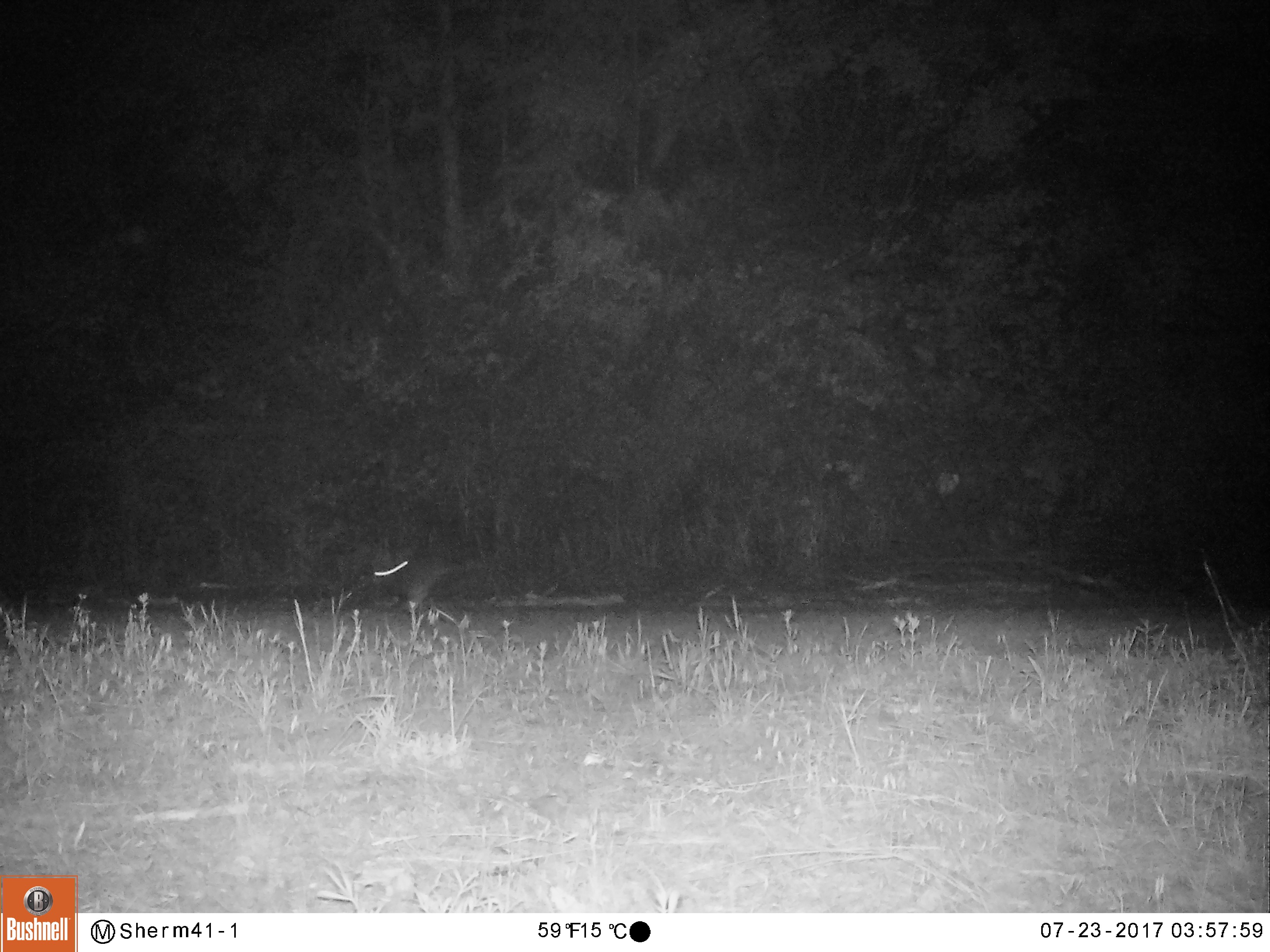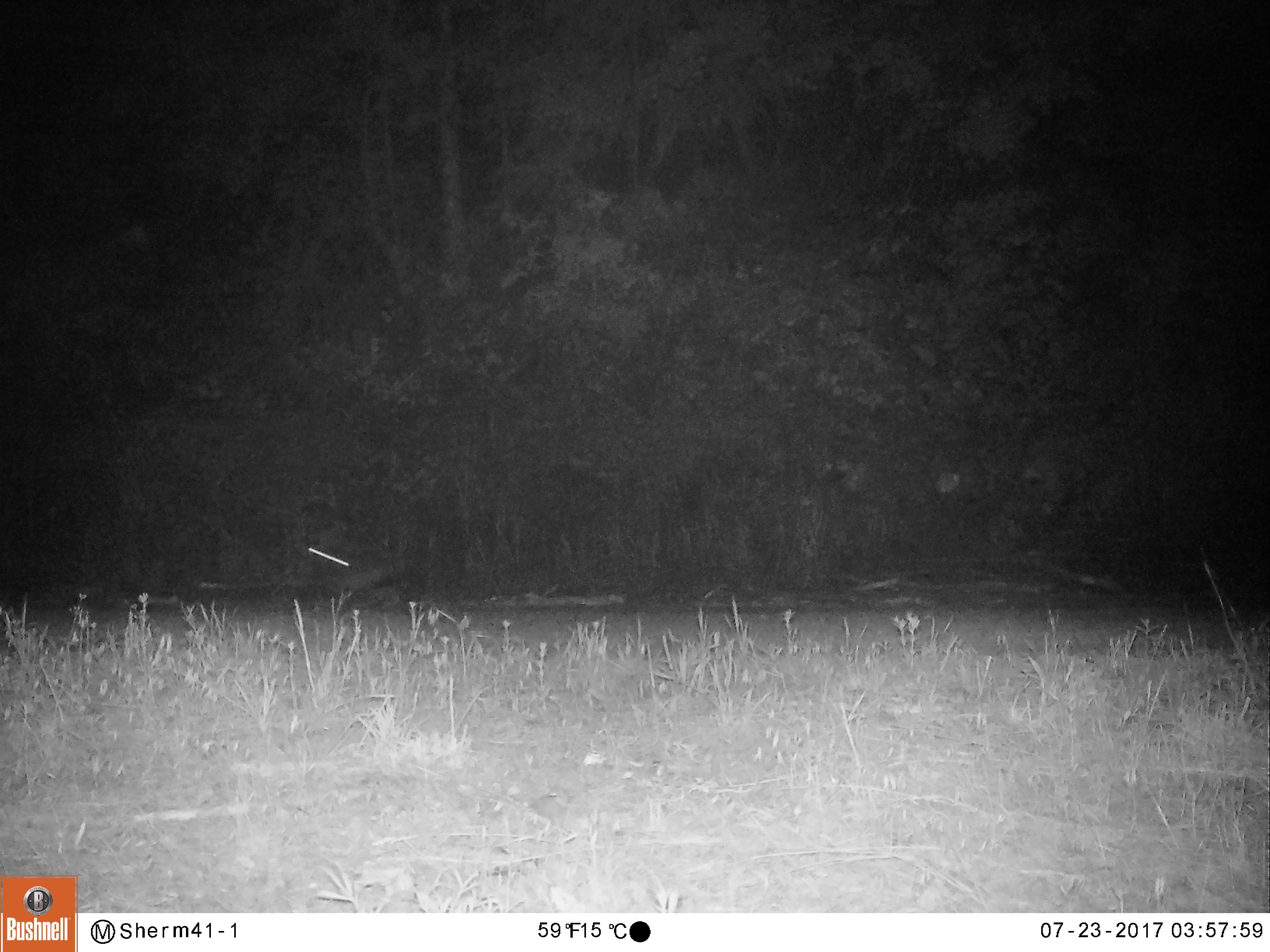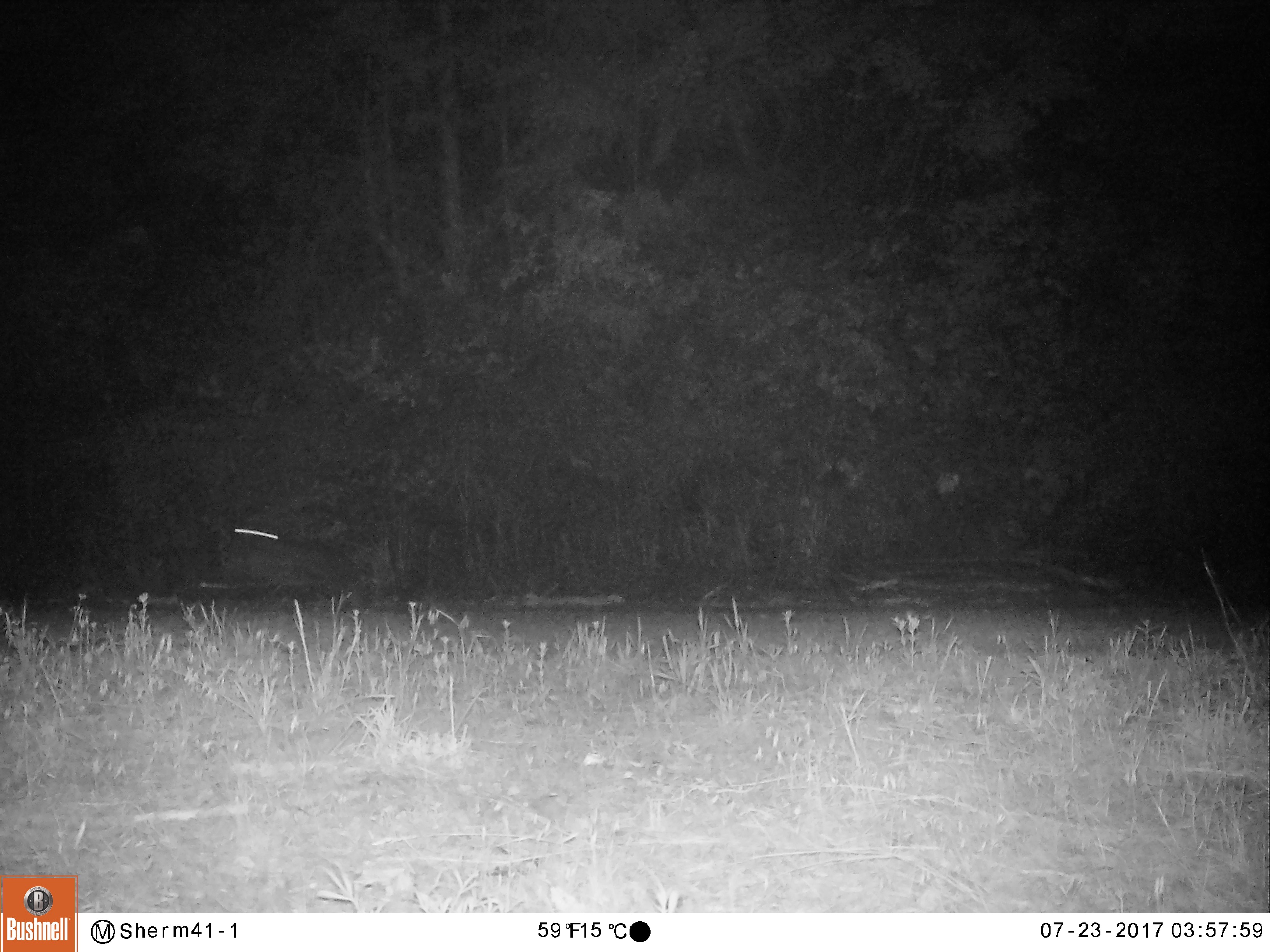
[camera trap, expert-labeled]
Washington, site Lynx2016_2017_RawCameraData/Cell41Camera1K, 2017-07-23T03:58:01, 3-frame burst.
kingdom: Animalia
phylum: Chordata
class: Mammalia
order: Lagomorpha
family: Leporidae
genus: Lepus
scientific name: Lepus americanus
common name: snowshoe hare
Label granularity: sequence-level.